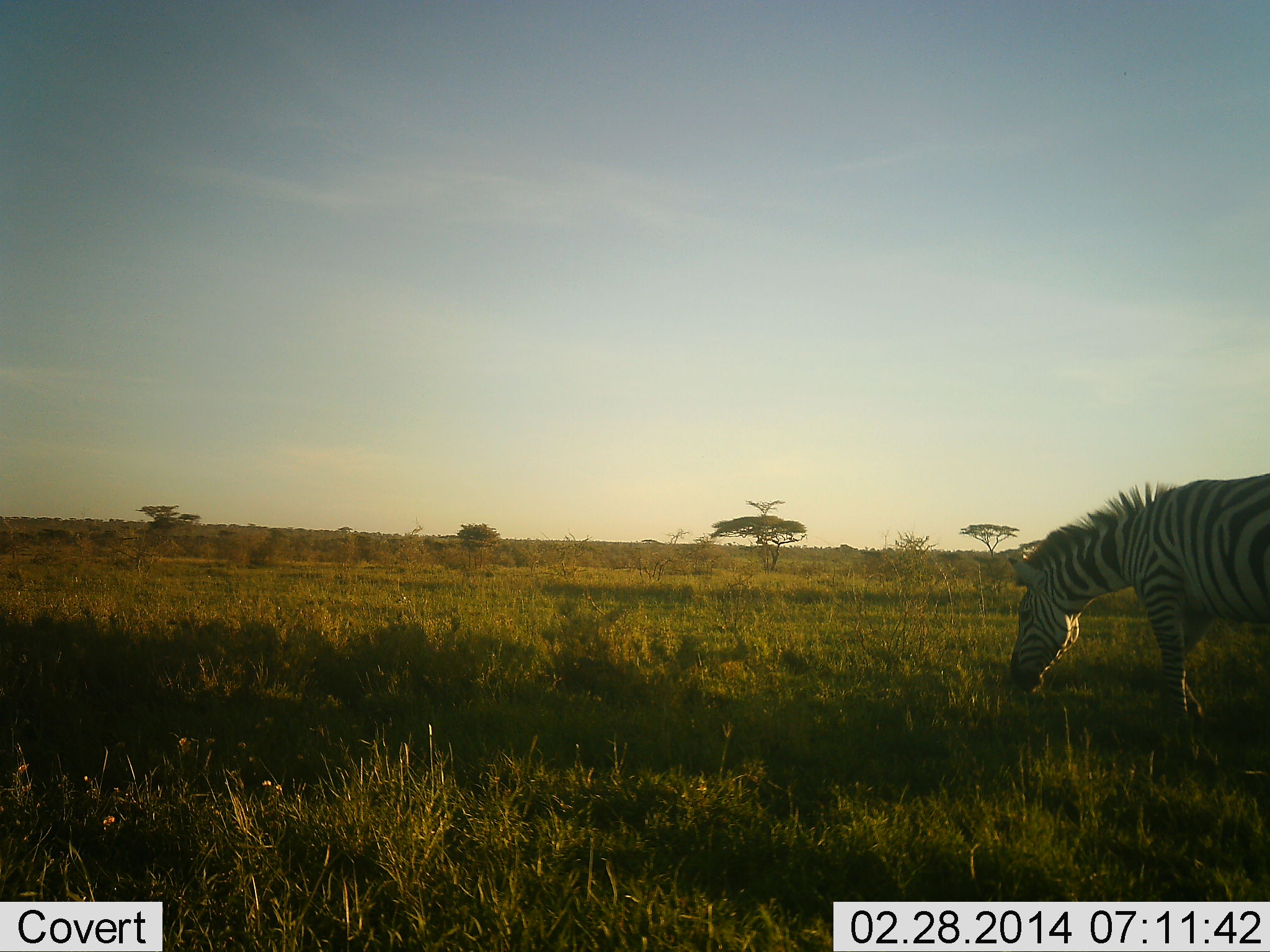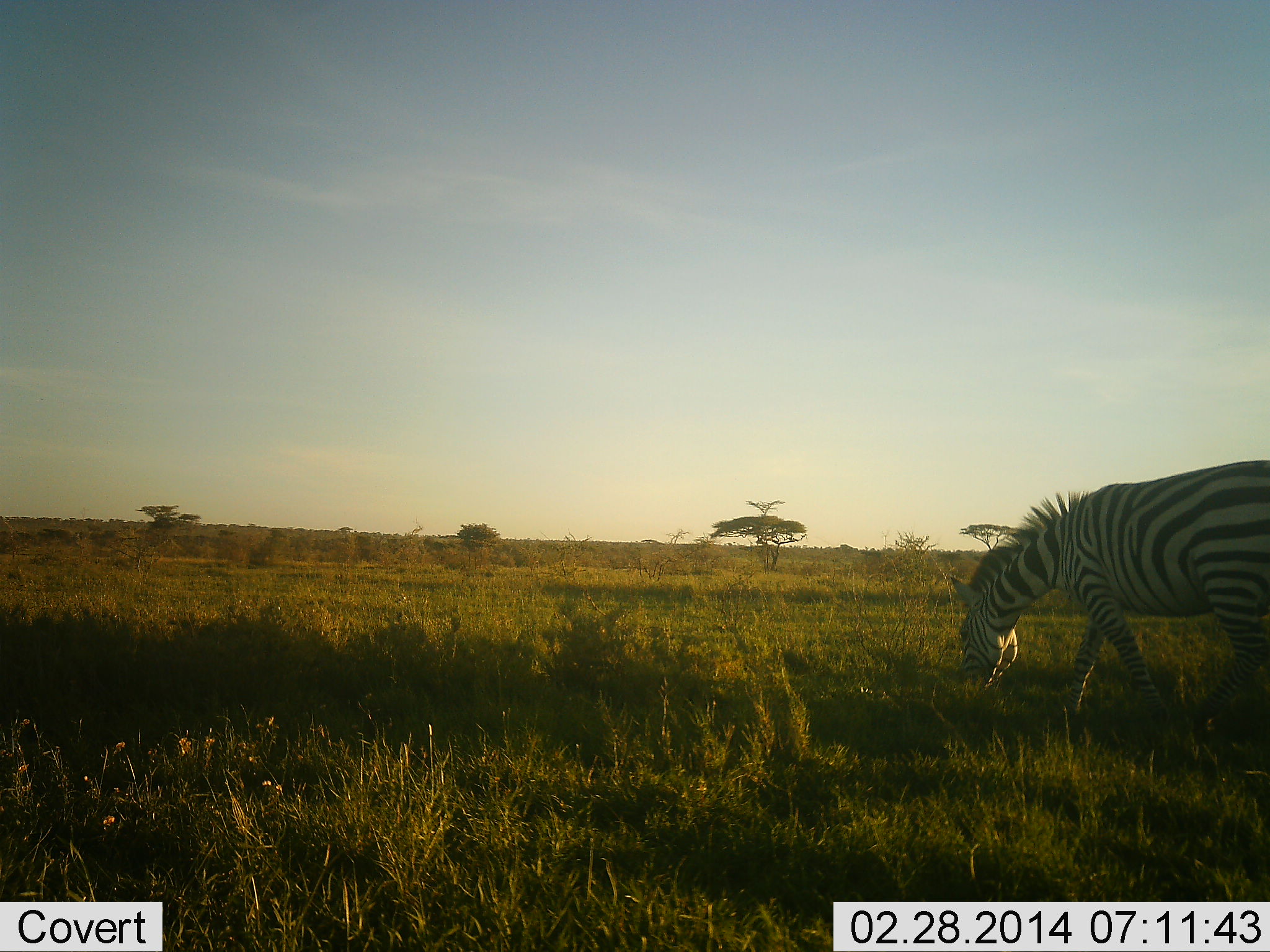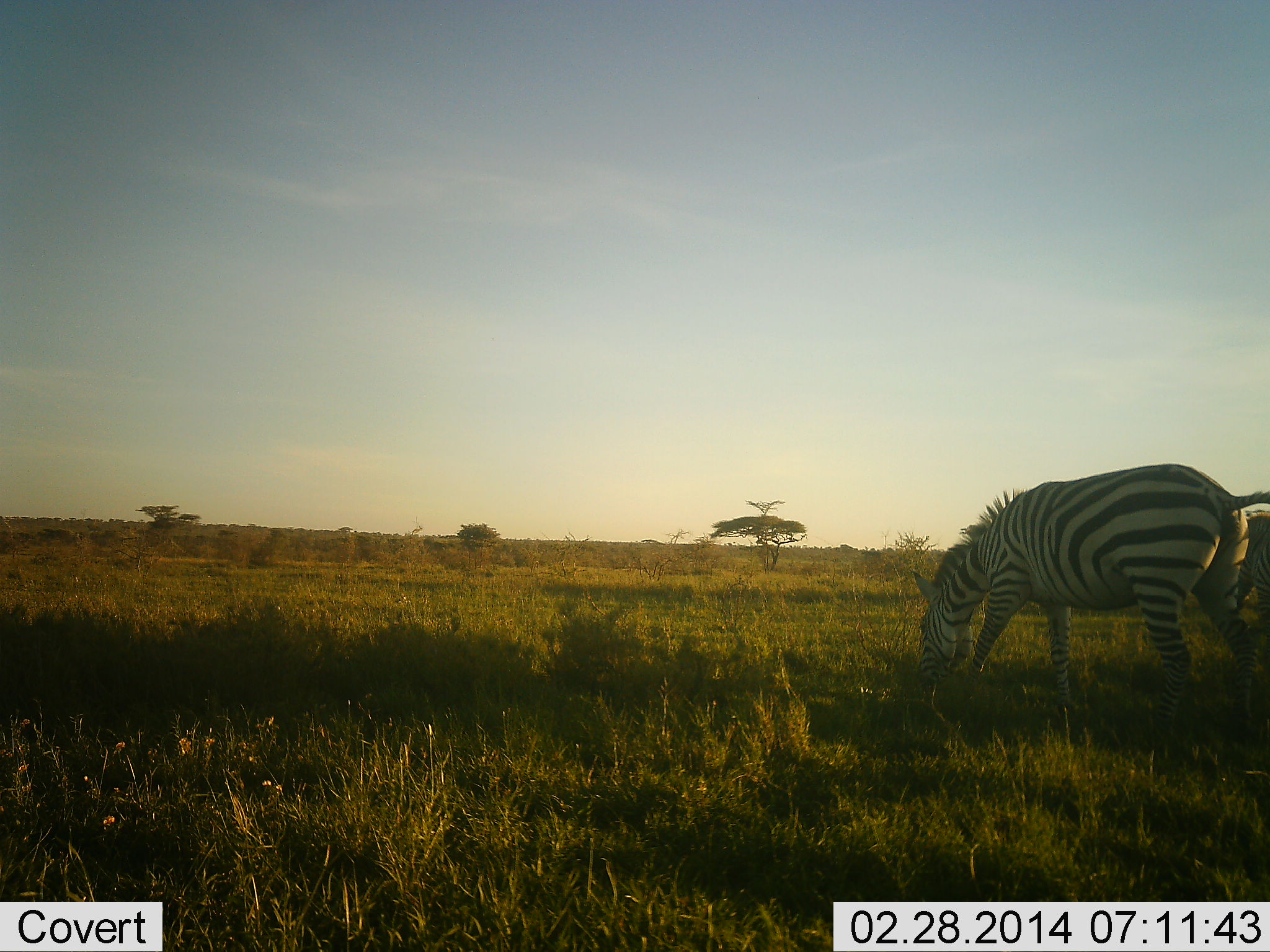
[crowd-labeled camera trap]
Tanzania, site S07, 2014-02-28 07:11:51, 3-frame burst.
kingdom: Animalia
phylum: Chordata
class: Mammalia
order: Perissodactyla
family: Equidae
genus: Equus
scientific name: Equus quagga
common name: plains zebra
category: zebra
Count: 2.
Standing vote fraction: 10%.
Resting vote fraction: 0%.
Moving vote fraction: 40%.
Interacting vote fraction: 0%.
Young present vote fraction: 0%.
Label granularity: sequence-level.